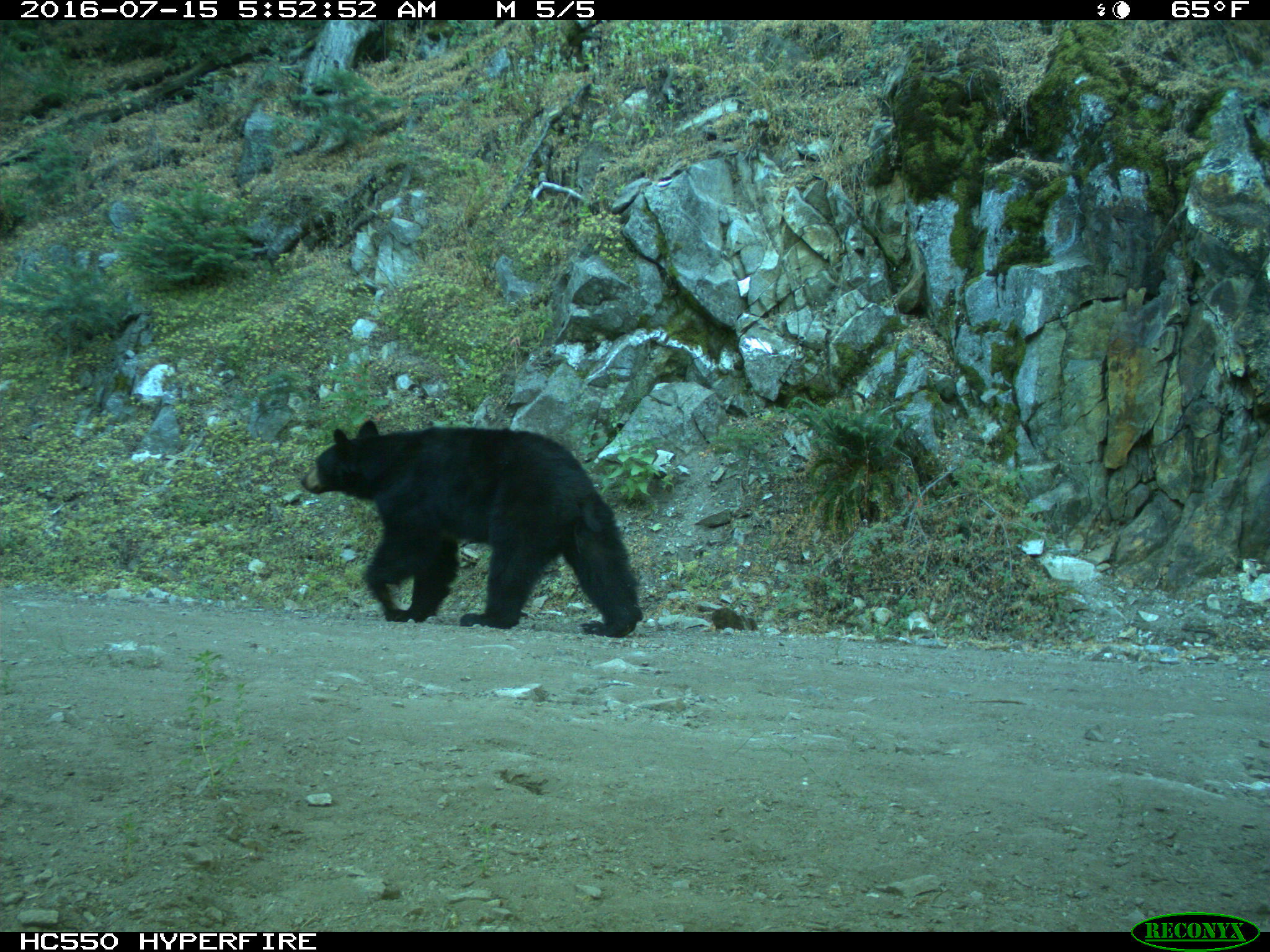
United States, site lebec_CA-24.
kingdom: Animalia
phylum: Chordata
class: Mammalia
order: Carnivora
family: Ursidae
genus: Ursus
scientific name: Ursus americanus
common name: american black bear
Ursus americanus (american black bear).